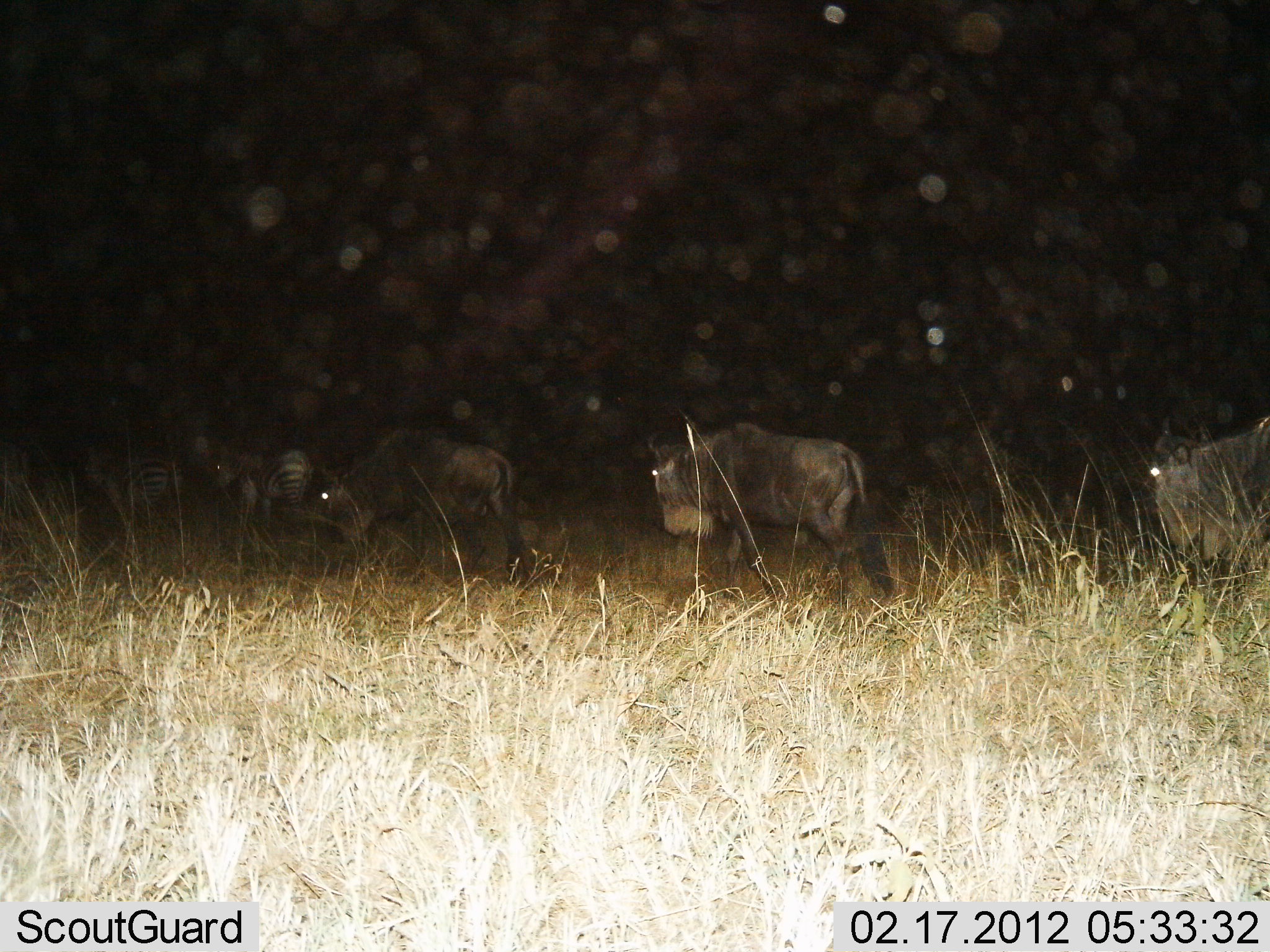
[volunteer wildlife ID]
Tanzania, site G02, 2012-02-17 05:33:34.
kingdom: Animalia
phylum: Chordata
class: Mammalia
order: Artiodactyla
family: Bovidae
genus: Connochaetes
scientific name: Connochaetes taurinus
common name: blue wildebeest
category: wildebeest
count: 3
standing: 19%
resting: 0%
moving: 94%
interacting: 0%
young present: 0%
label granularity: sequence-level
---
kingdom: Animalia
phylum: Chordata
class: Mammalia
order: Perissodactyla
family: Equidae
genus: Equus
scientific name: Equus quagga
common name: plains zebra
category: zebra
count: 2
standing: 26%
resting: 0%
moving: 78%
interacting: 0%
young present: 0%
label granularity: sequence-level